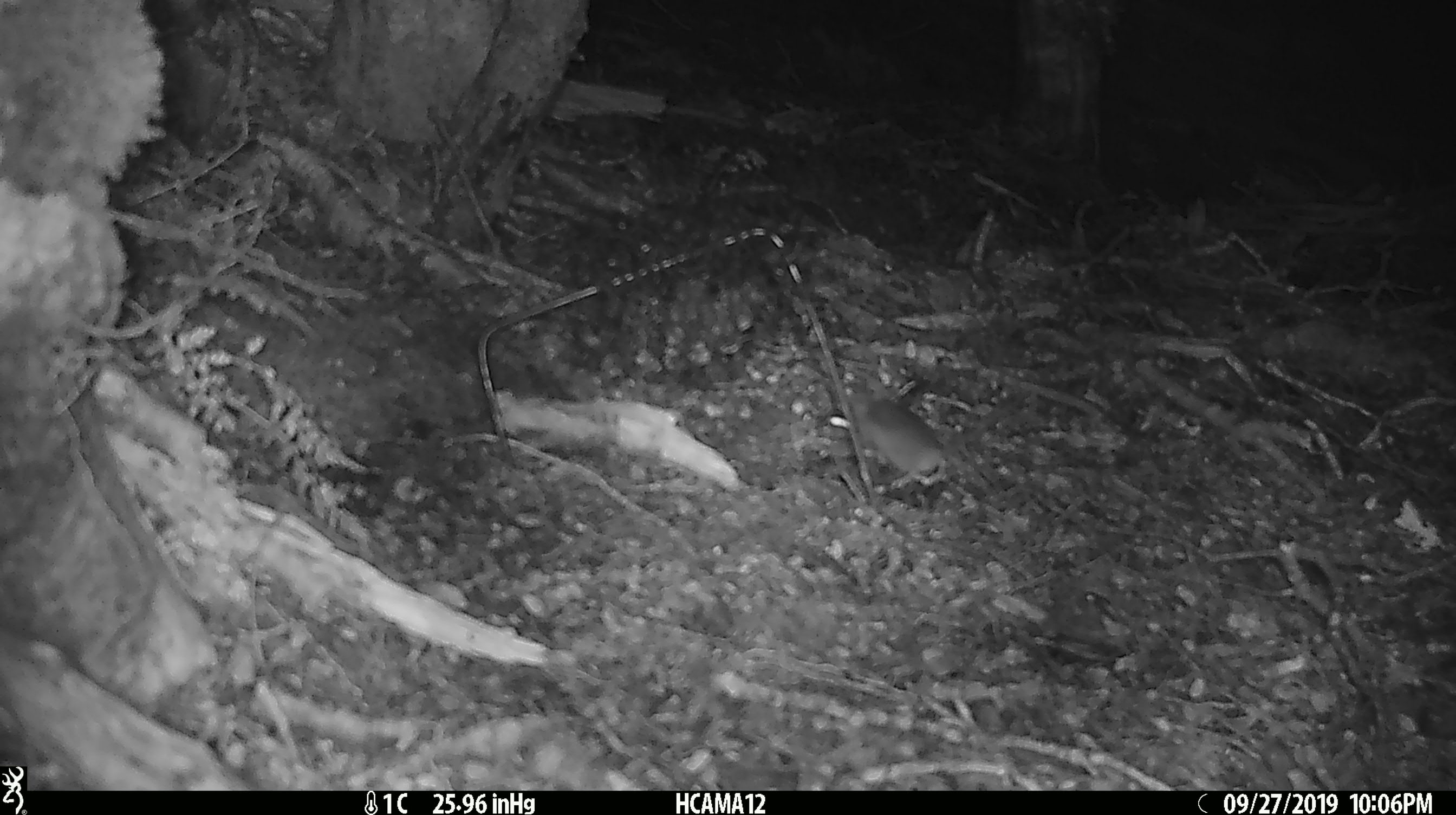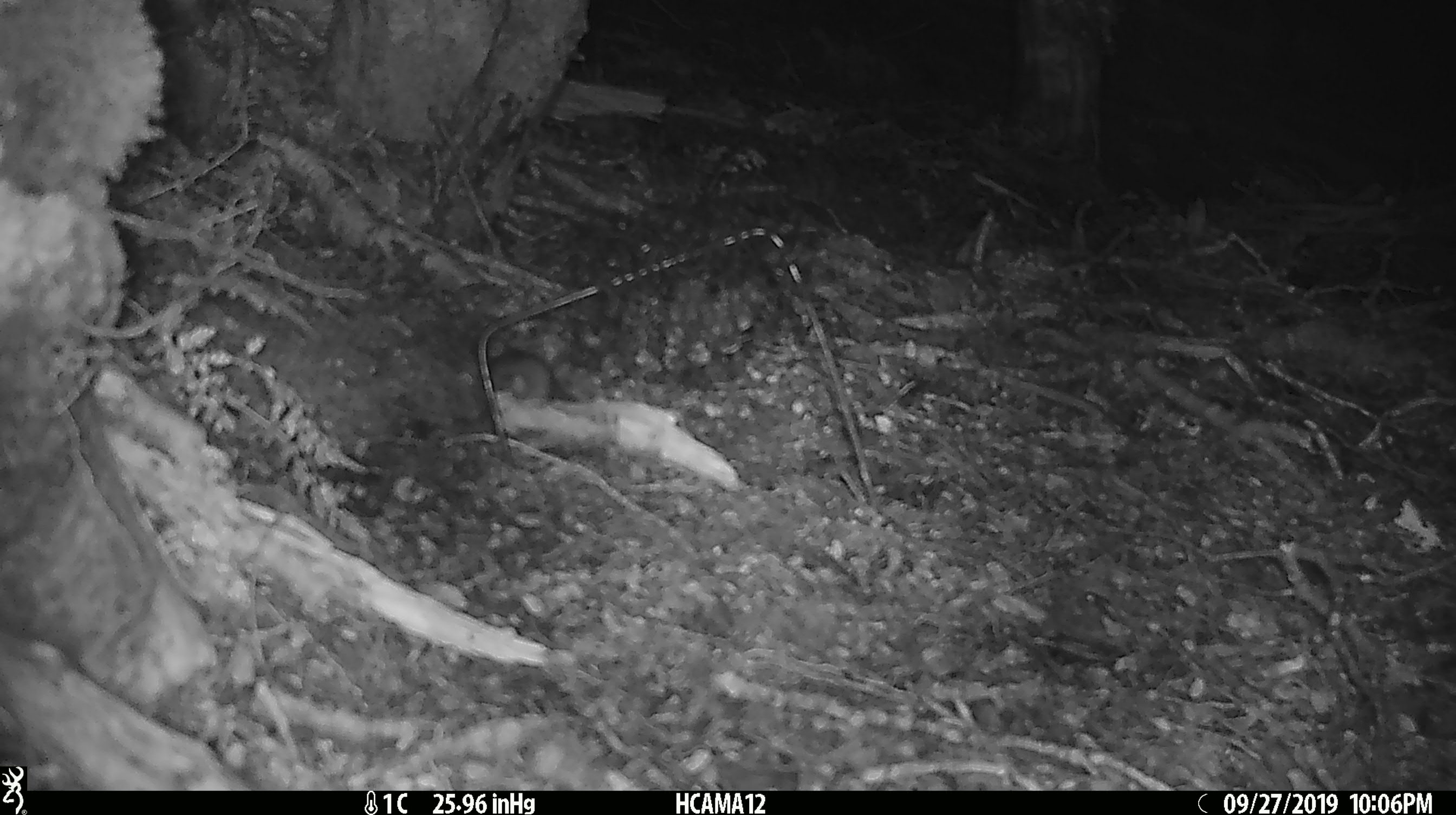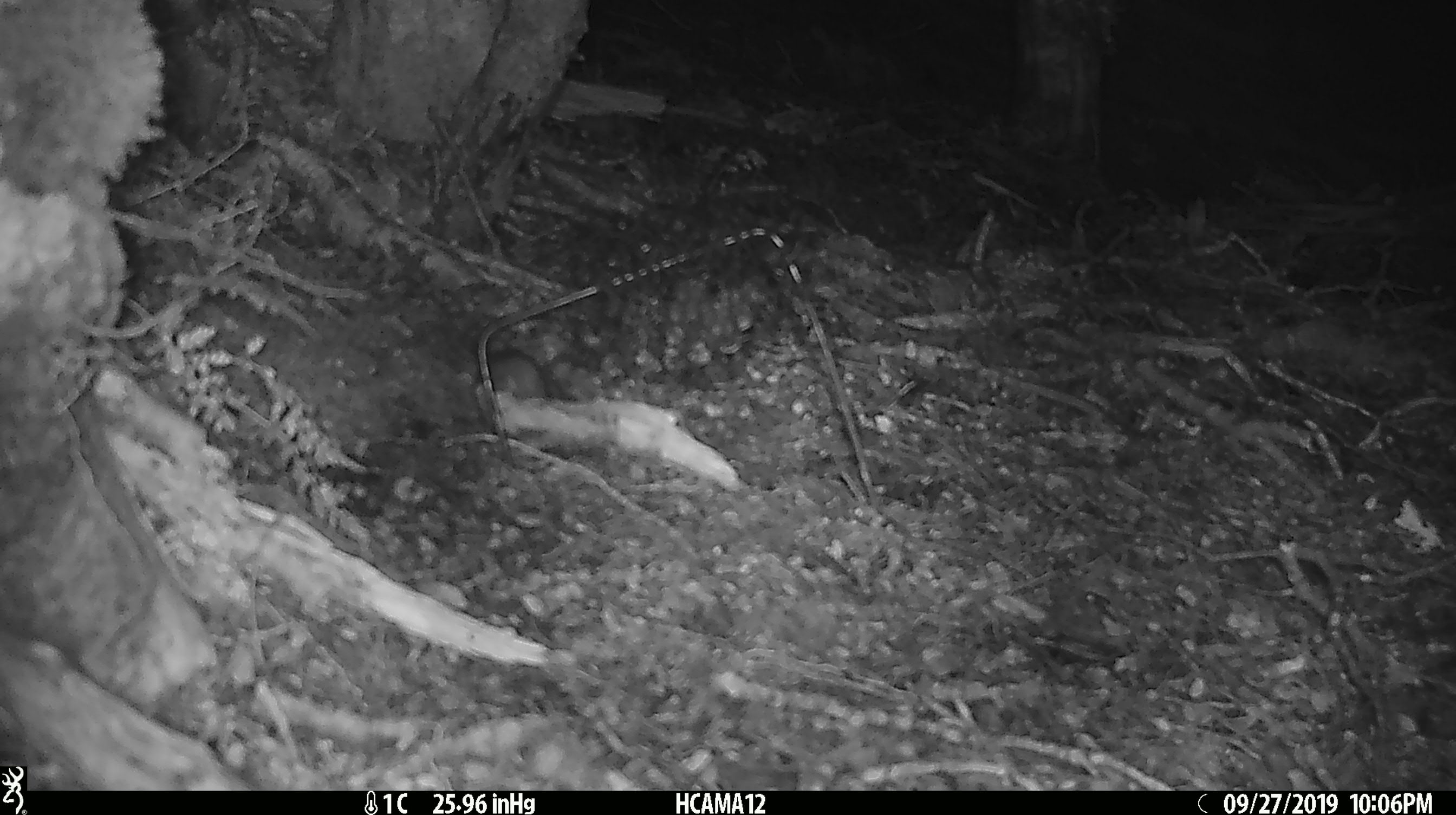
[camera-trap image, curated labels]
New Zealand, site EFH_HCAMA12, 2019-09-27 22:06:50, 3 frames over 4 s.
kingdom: Animalia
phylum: Chordata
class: Mammalia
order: Rodentia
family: Muridae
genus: Mus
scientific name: Mus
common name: mouse